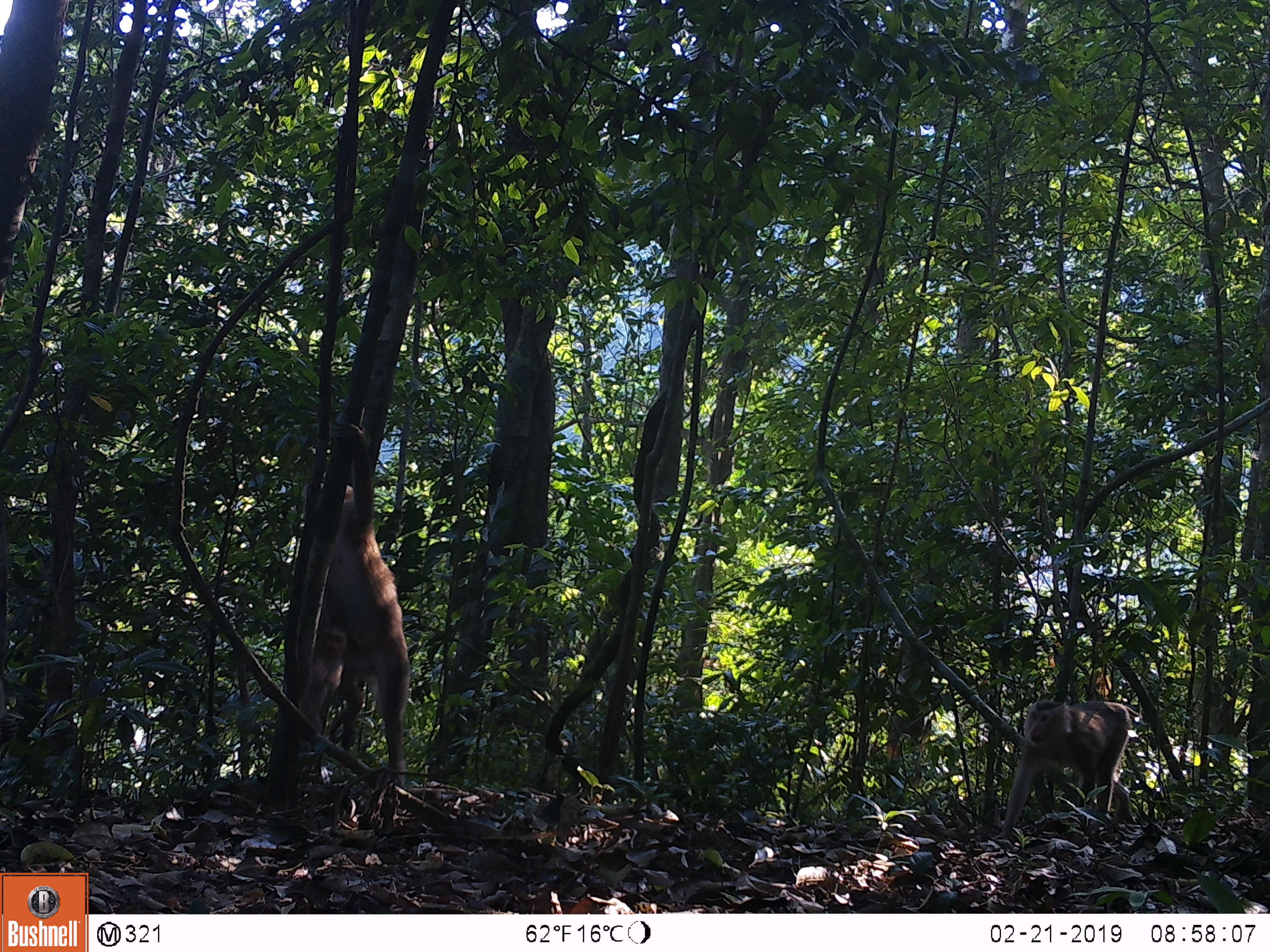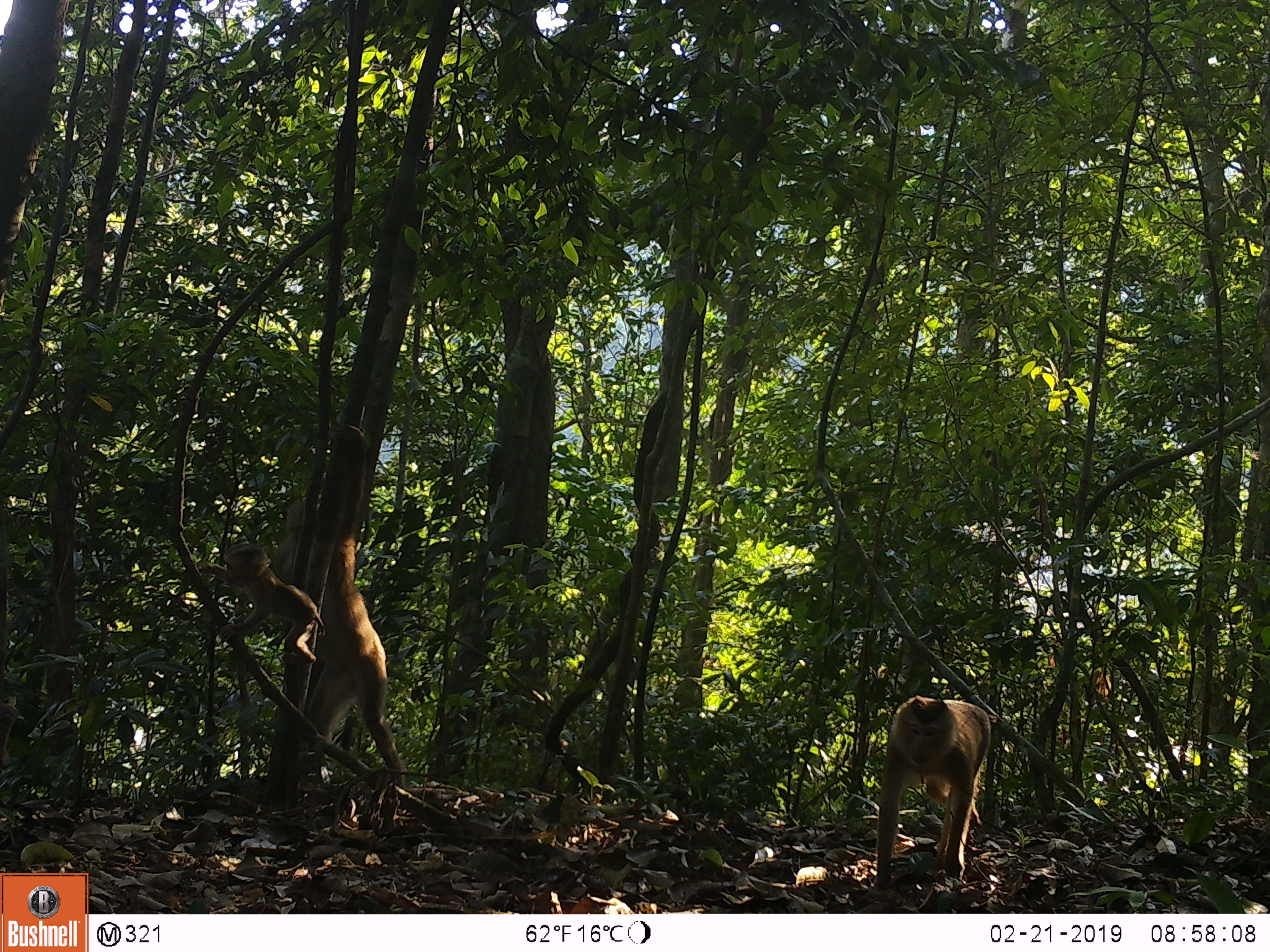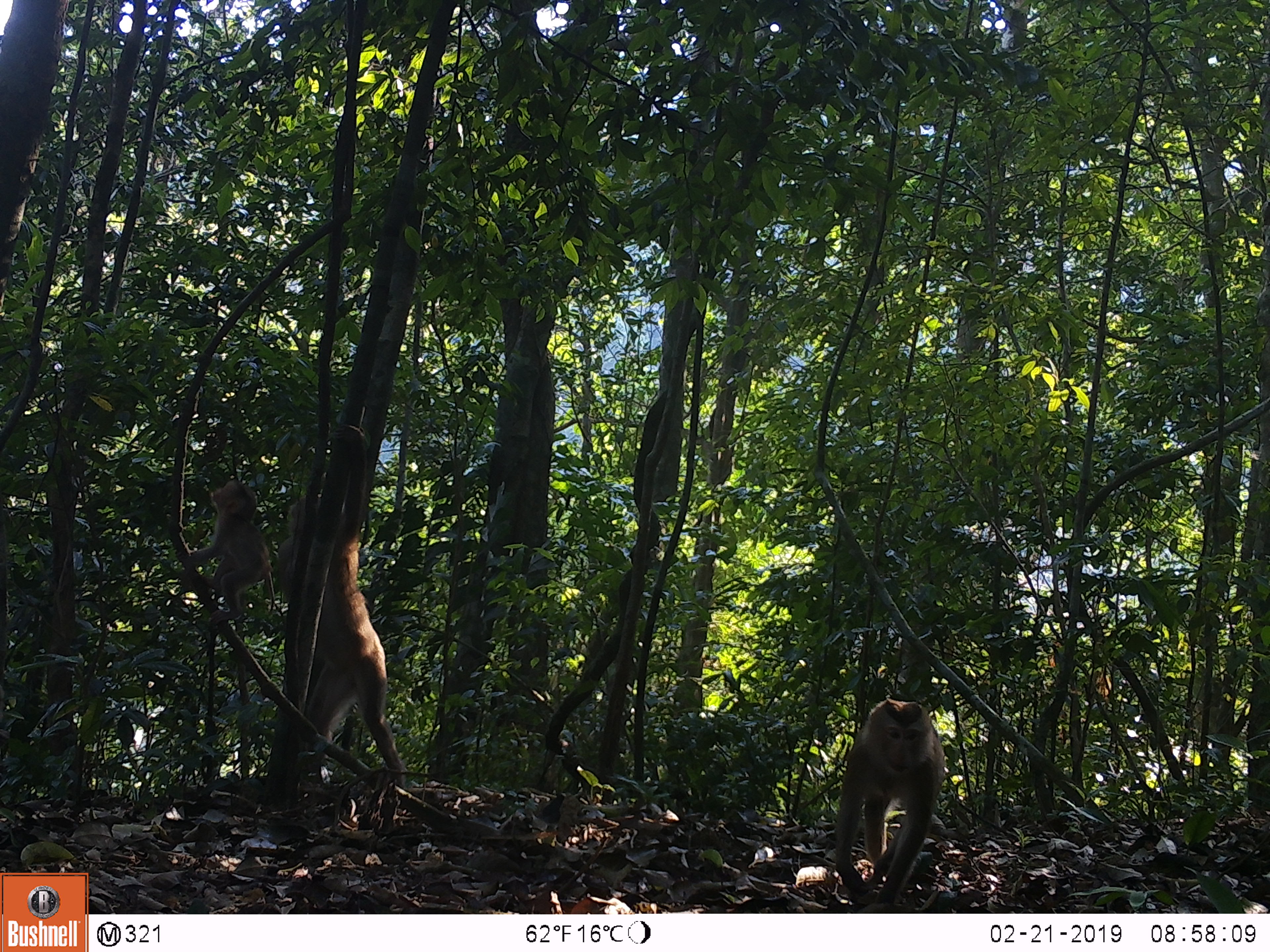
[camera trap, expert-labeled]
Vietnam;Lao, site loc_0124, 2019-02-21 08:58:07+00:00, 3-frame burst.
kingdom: Animalia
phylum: Chordata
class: Mammalia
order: Primates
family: Cercopithecidae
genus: Macaca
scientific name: Macaca nemestrina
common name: pig-tailed macaque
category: pig tailed macaque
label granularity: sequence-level